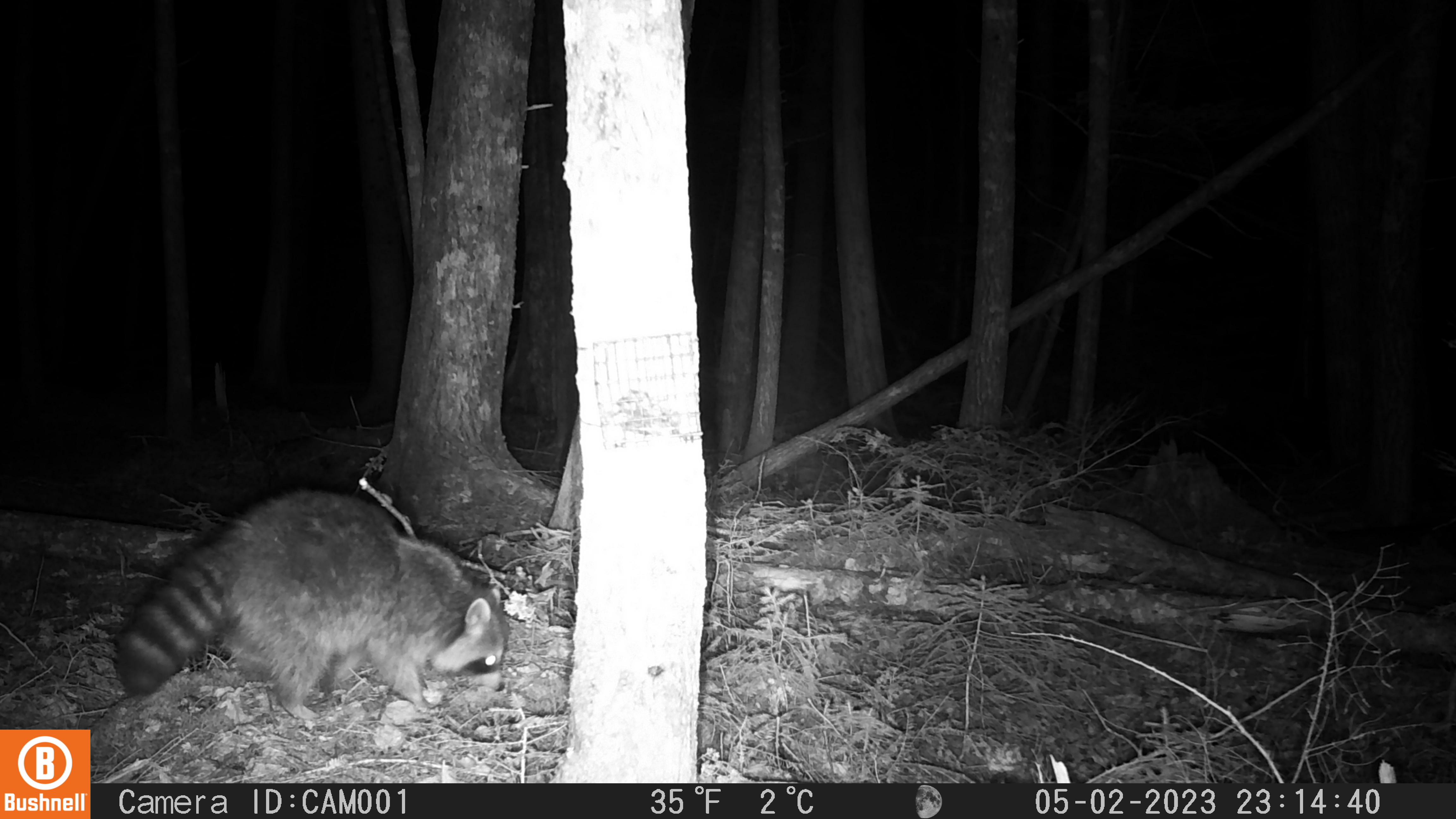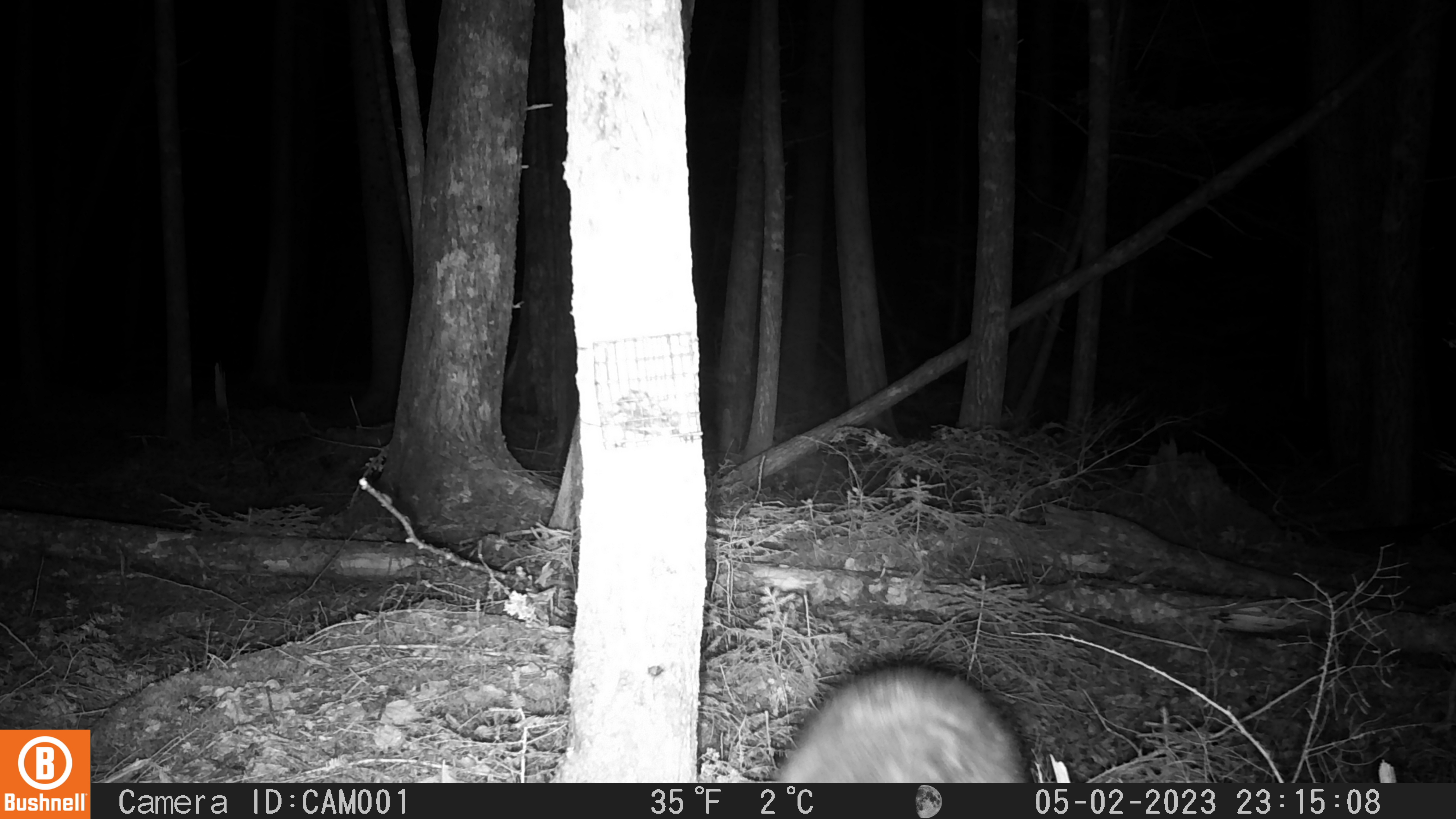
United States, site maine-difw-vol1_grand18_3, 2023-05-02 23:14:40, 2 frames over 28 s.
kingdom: Animalia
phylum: Chordata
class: Mammalia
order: Carnivora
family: Procyonidae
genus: Procyon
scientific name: Procyon lotor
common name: raccoon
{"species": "raccoon (Procyon lotor)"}